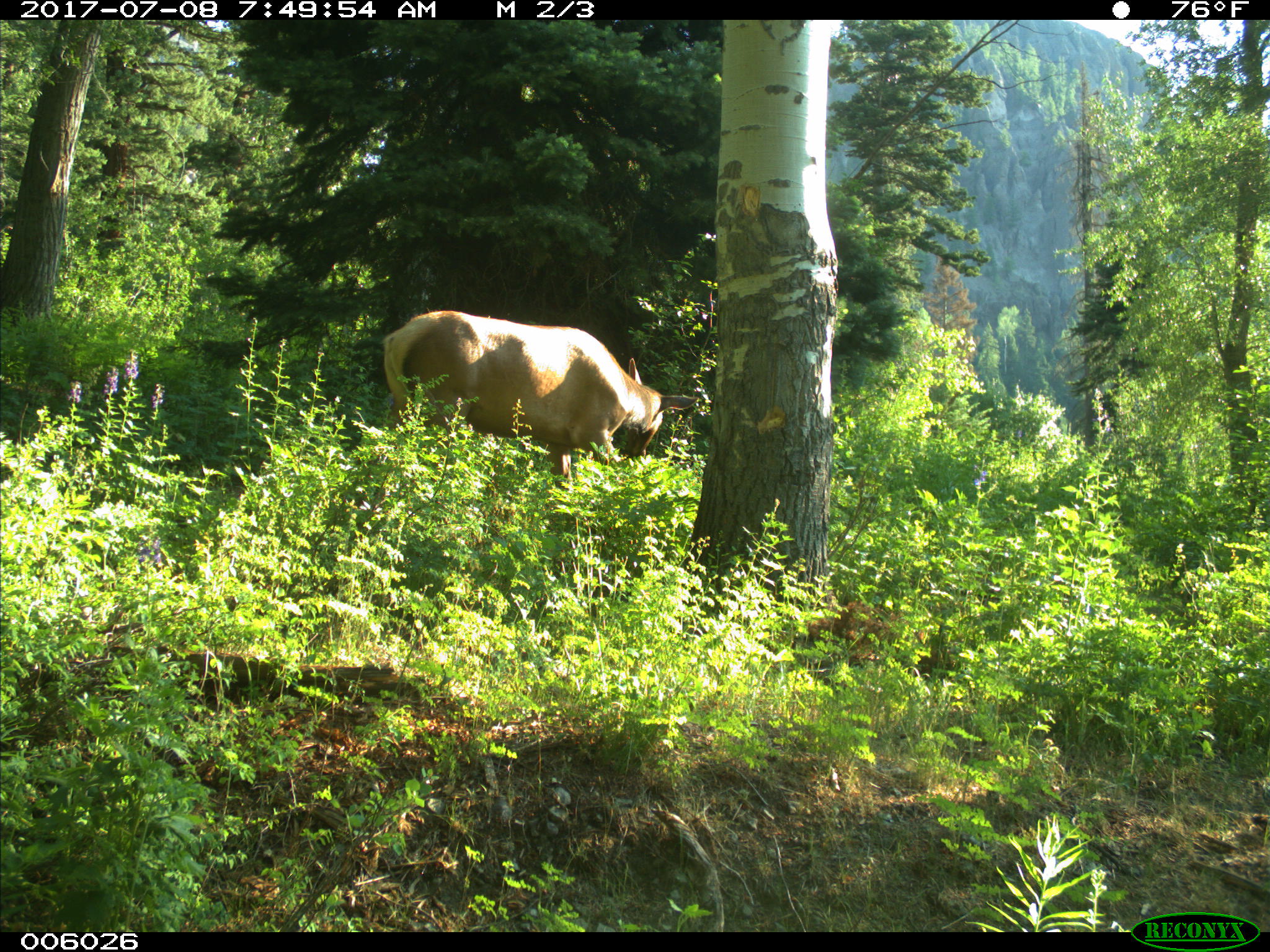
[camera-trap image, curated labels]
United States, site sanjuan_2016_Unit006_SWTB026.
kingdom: Animalia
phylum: Chordata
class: Mammalia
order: Artiodactyla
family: Cervidae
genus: Cervus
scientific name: Cervus elaphus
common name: red deer